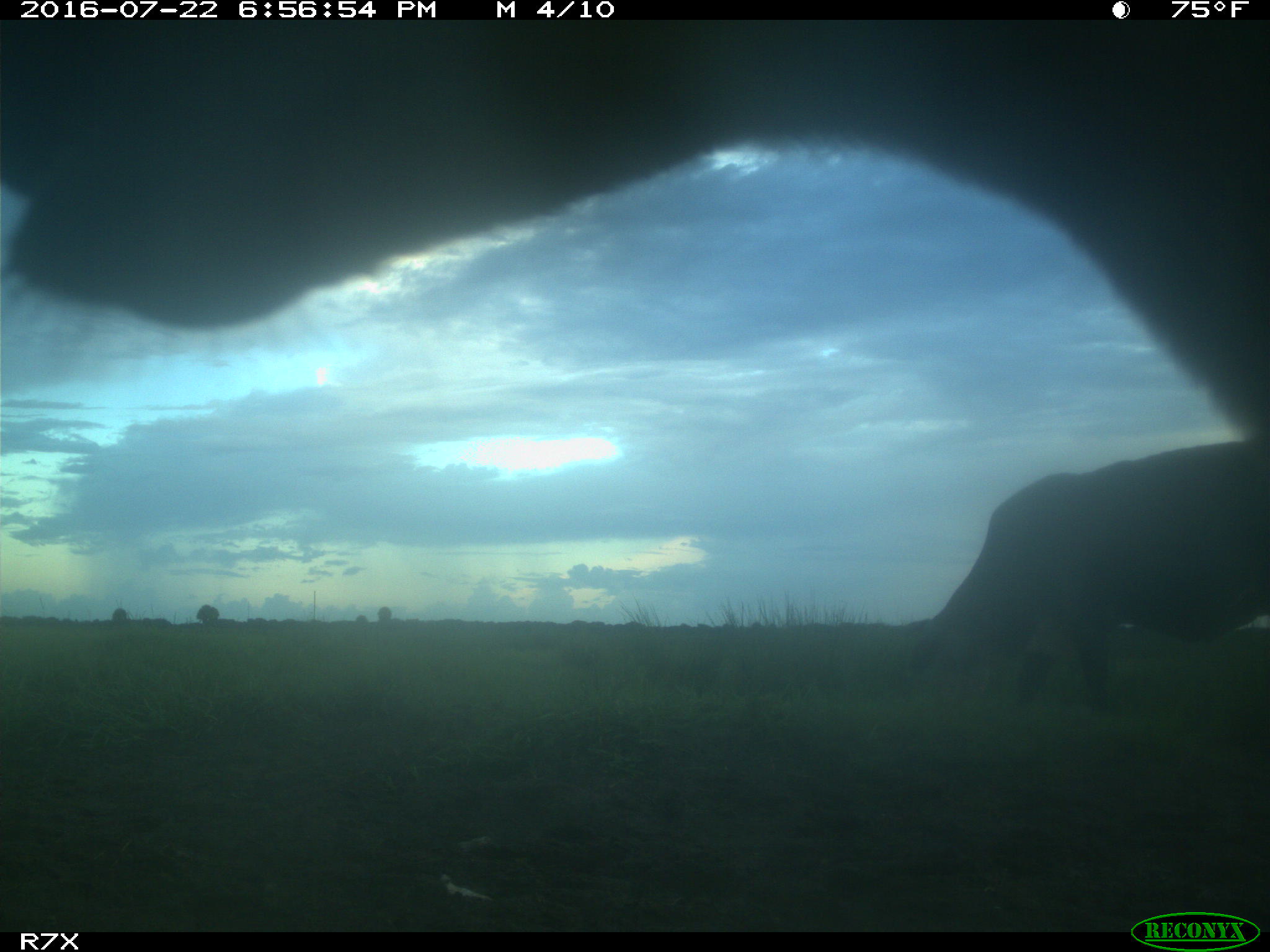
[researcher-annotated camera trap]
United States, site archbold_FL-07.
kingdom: Animalia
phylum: Chordata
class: Mammalia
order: Artiodactyla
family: Bovidae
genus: Bos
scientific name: Bos taurus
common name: domestic cow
Bos taurus (domestic cow).